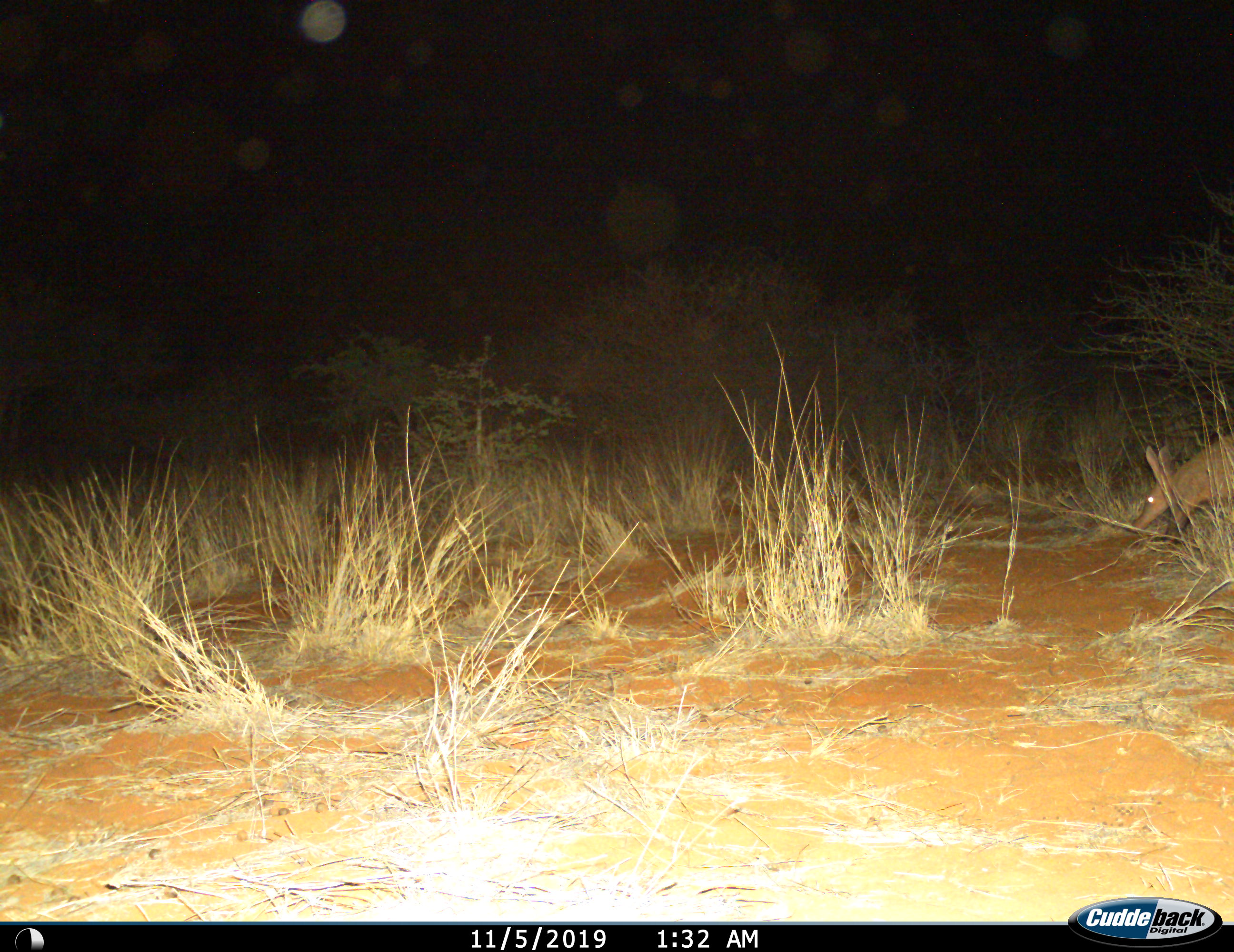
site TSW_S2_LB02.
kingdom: Animalia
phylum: Chordata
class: Mammalia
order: Tubulidentata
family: Orycteropodidae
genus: Orycteropus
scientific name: Orycteropus afer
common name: aardvark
Aardvark (Orycteropus afer), count 1. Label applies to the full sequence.